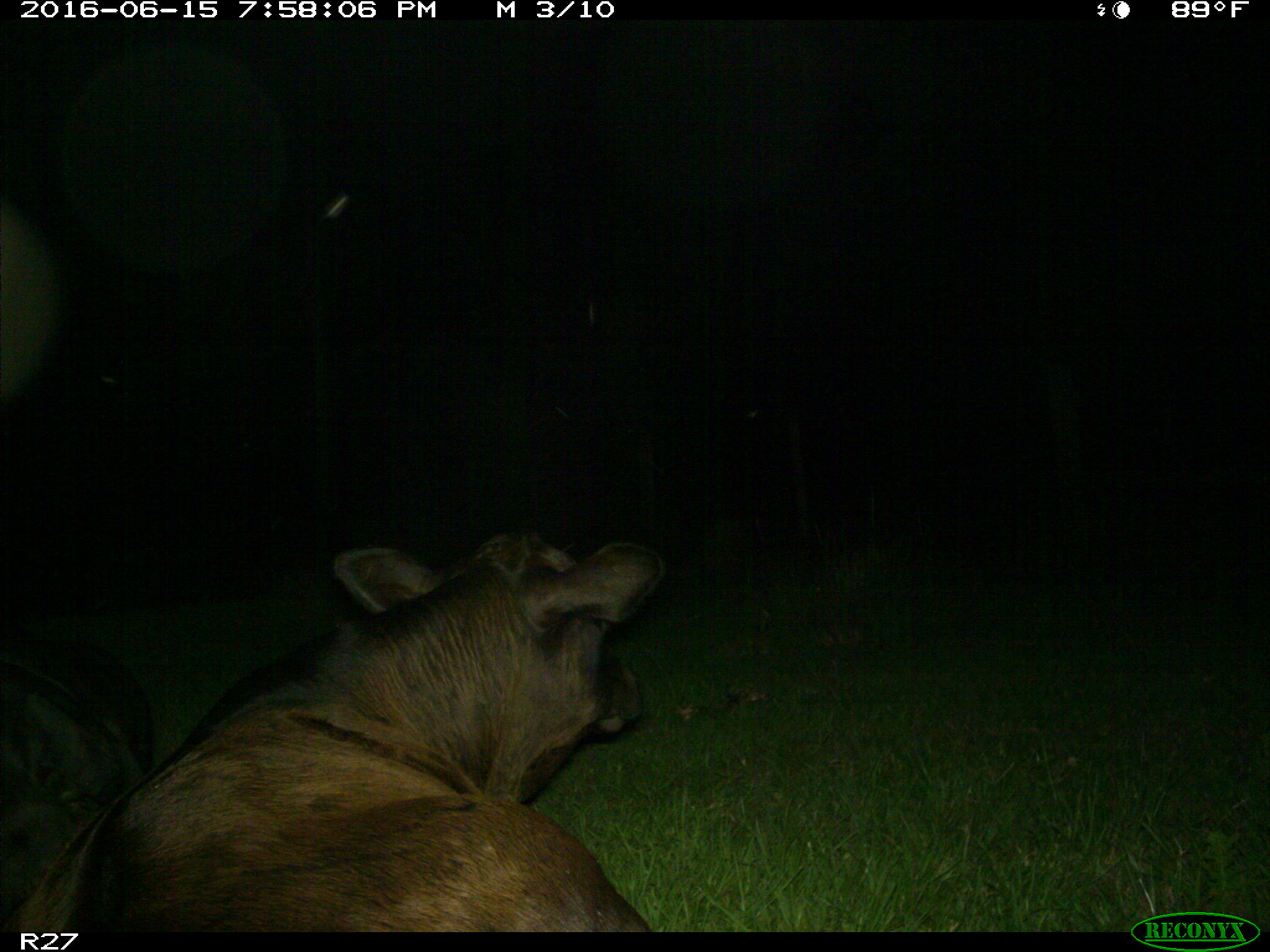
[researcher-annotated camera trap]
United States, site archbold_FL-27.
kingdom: Animalia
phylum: Chordata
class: Mammalia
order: Artiodactyla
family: Bovidae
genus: Bos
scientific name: Bos taurus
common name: domestic cow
Bos taurus (domestic cow).